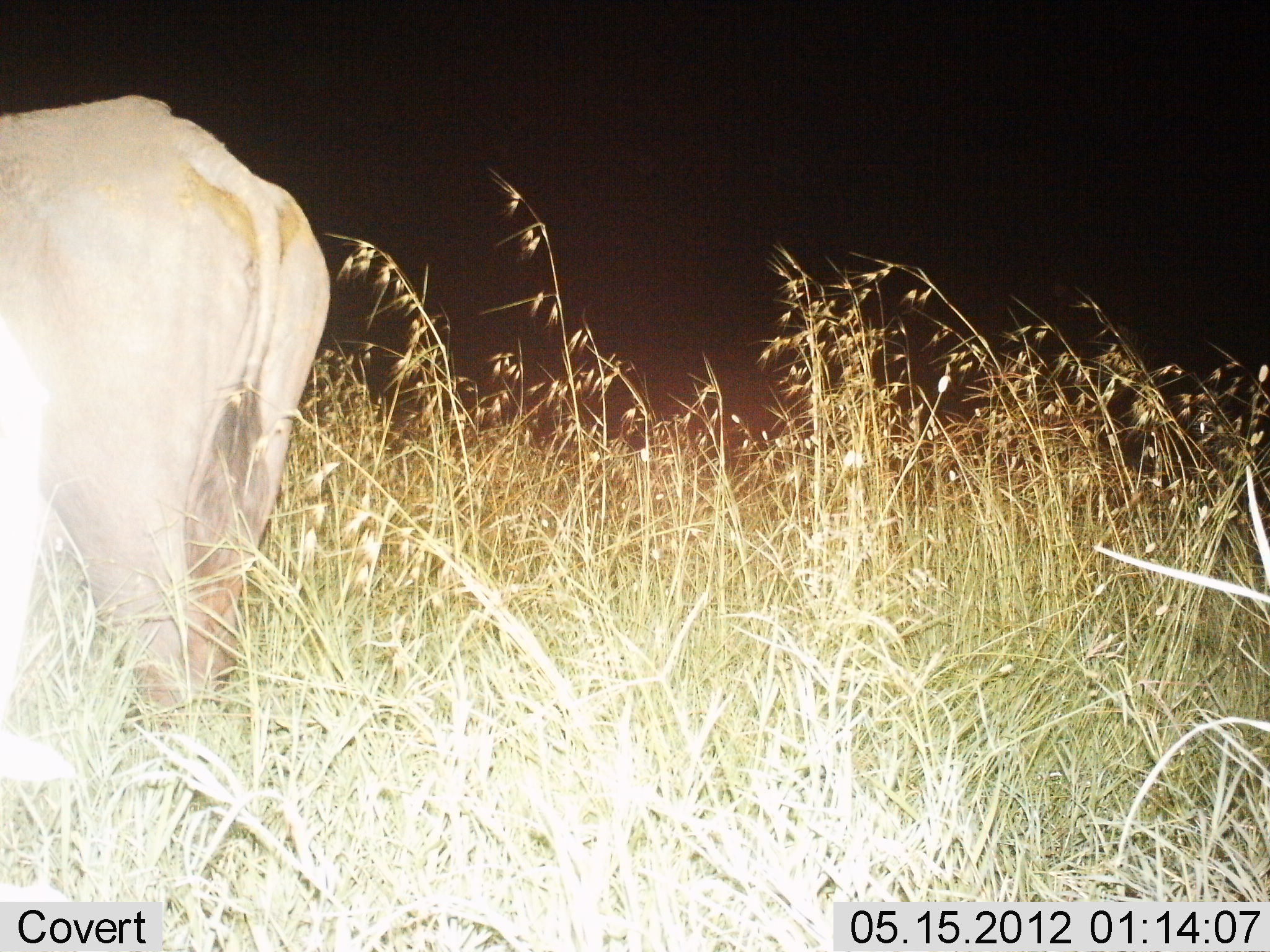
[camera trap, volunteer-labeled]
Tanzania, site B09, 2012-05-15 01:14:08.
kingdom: Animalia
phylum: Chordata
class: Mammalia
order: Artiodactyla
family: Bovidae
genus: Syncerus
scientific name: Syncerus caffer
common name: cape buffalo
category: buffalo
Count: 1.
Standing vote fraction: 100%.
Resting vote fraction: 0%.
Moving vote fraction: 0%.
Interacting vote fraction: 0%.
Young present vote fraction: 0%.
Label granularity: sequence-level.